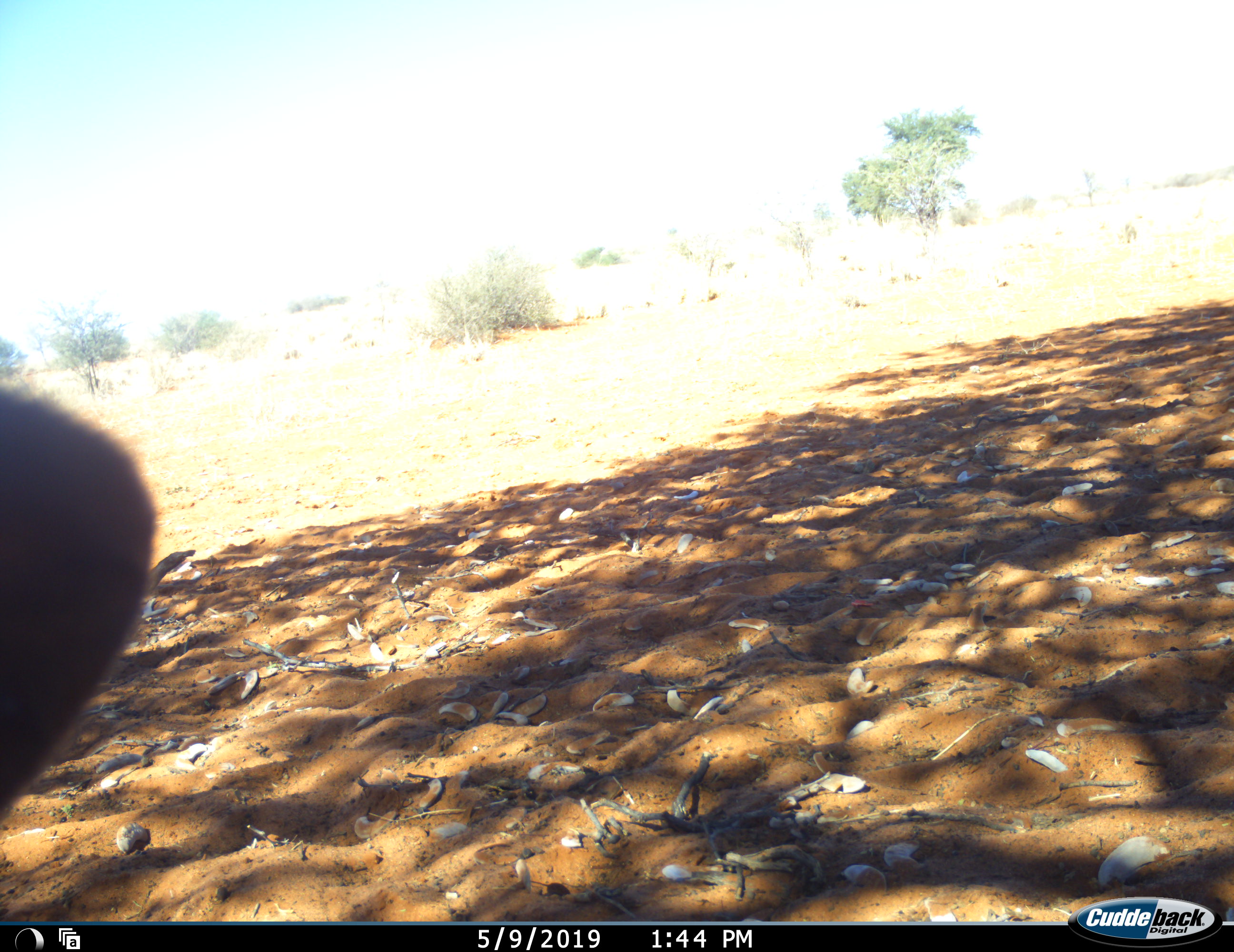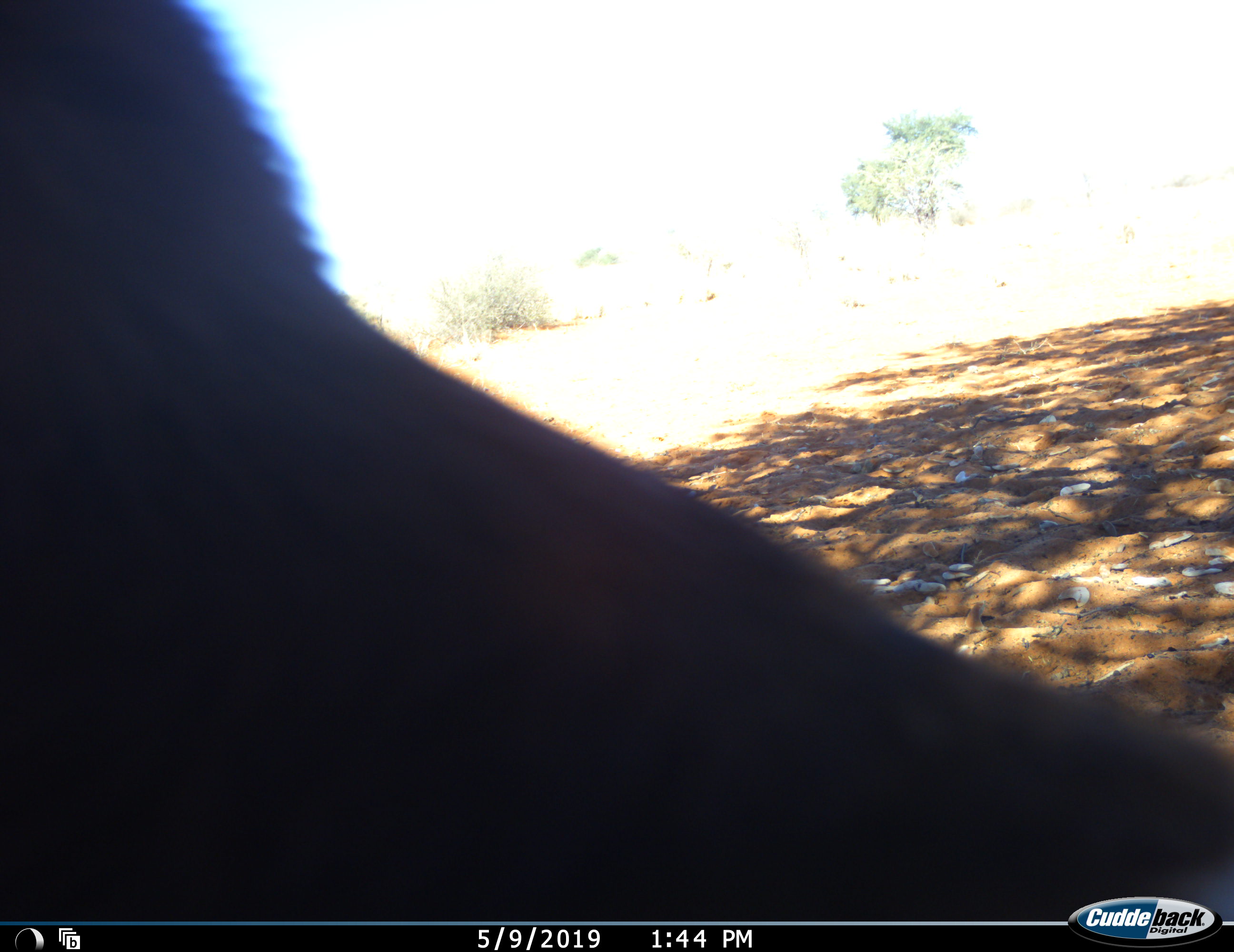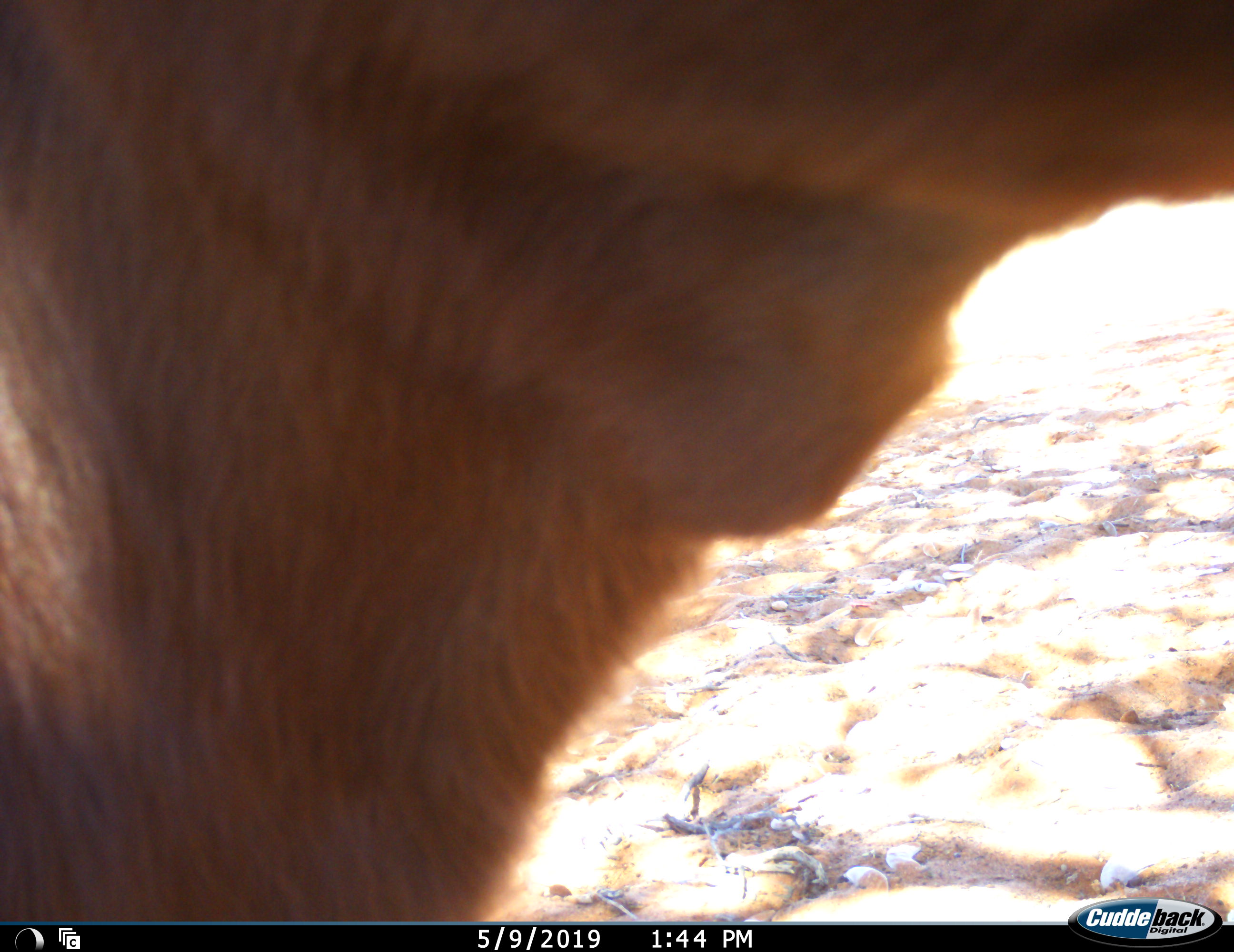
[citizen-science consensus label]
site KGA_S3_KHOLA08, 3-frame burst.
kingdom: Animalia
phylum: Chordata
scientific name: Vertebrata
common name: domestic animal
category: domesticanimal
Domesticanimal (domestic animal) (Vertebrata), count 1. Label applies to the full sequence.